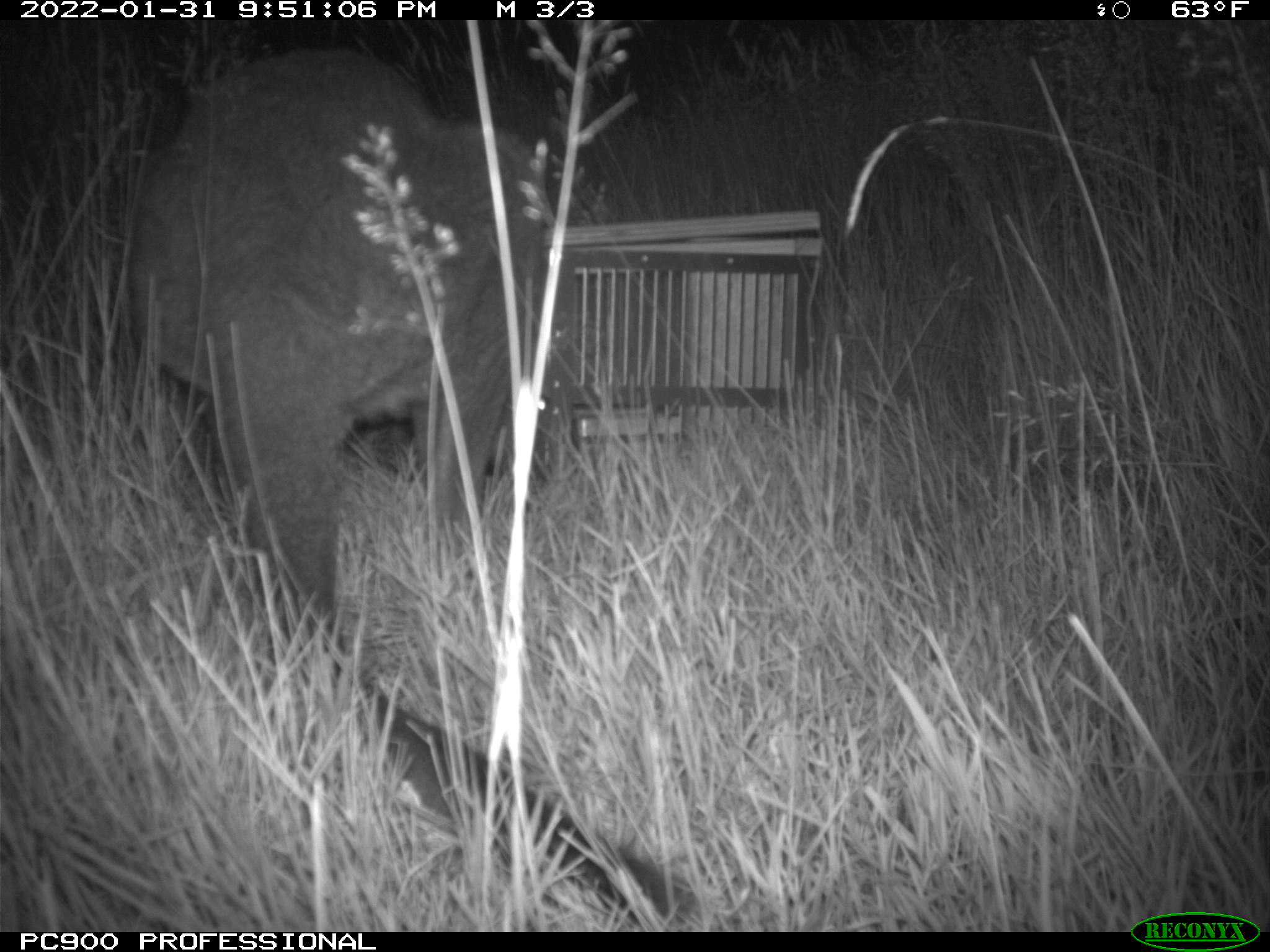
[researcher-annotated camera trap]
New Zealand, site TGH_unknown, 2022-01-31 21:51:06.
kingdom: Animalia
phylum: Chordata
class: Mammalia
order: Diprotodontia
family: Macropodidae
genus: Notamacropus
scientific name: Notamacropus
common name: wallaby